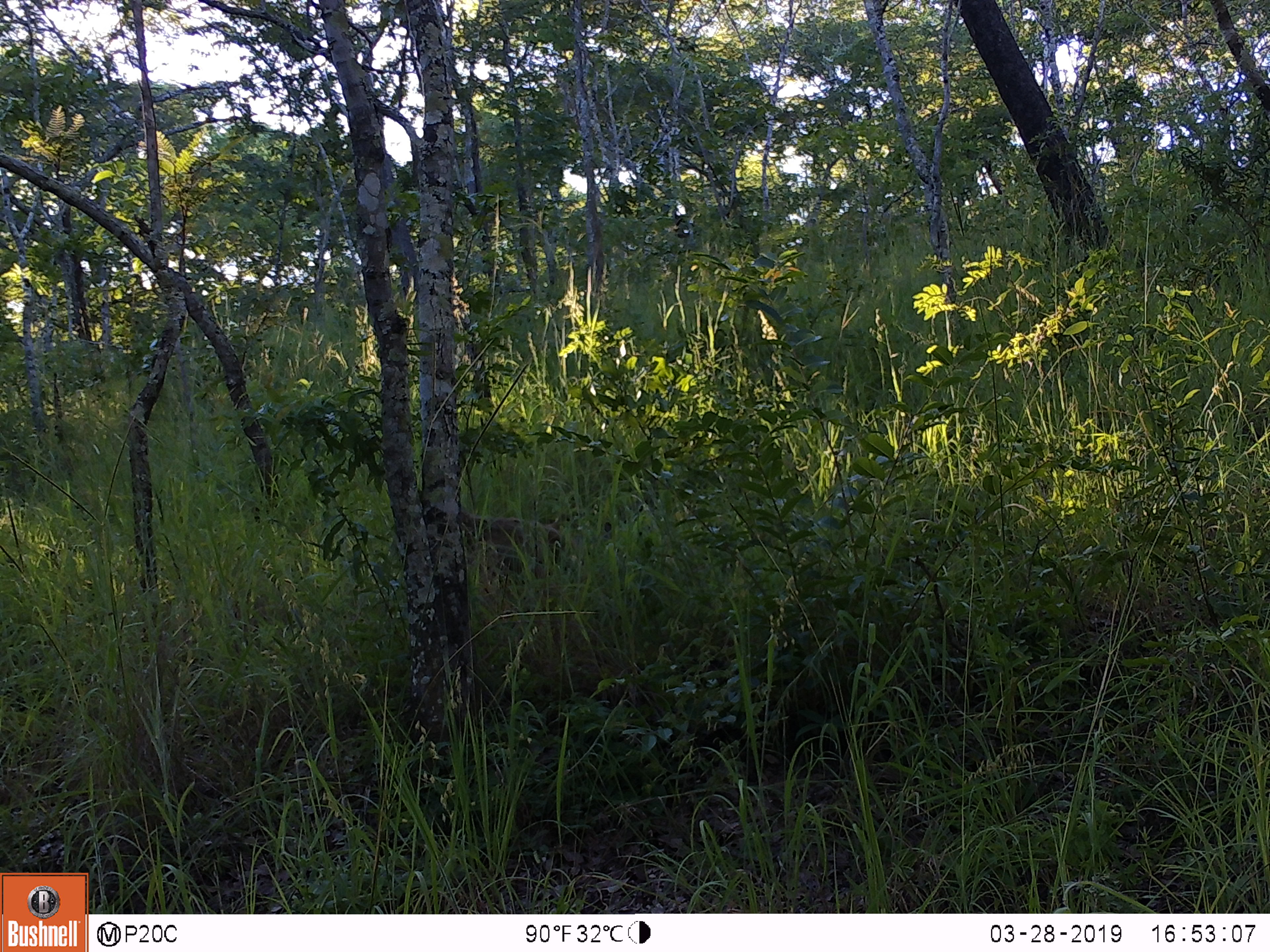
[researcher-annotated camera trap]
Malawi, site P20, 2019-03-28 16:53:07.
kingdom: Animalia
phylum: Chordata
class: Mammalia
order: Primates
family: Cercopithecidae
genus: Papio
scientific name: Papio cynocephalus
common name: yellow baboon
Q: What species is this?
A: Yellow baboon (Papio cynocephalus).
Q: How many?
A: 1.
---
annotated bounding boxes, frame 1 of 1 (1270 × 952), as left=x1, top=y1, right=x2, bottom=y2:
yellow baboon: left=454, top=499, right=590, bottom=609